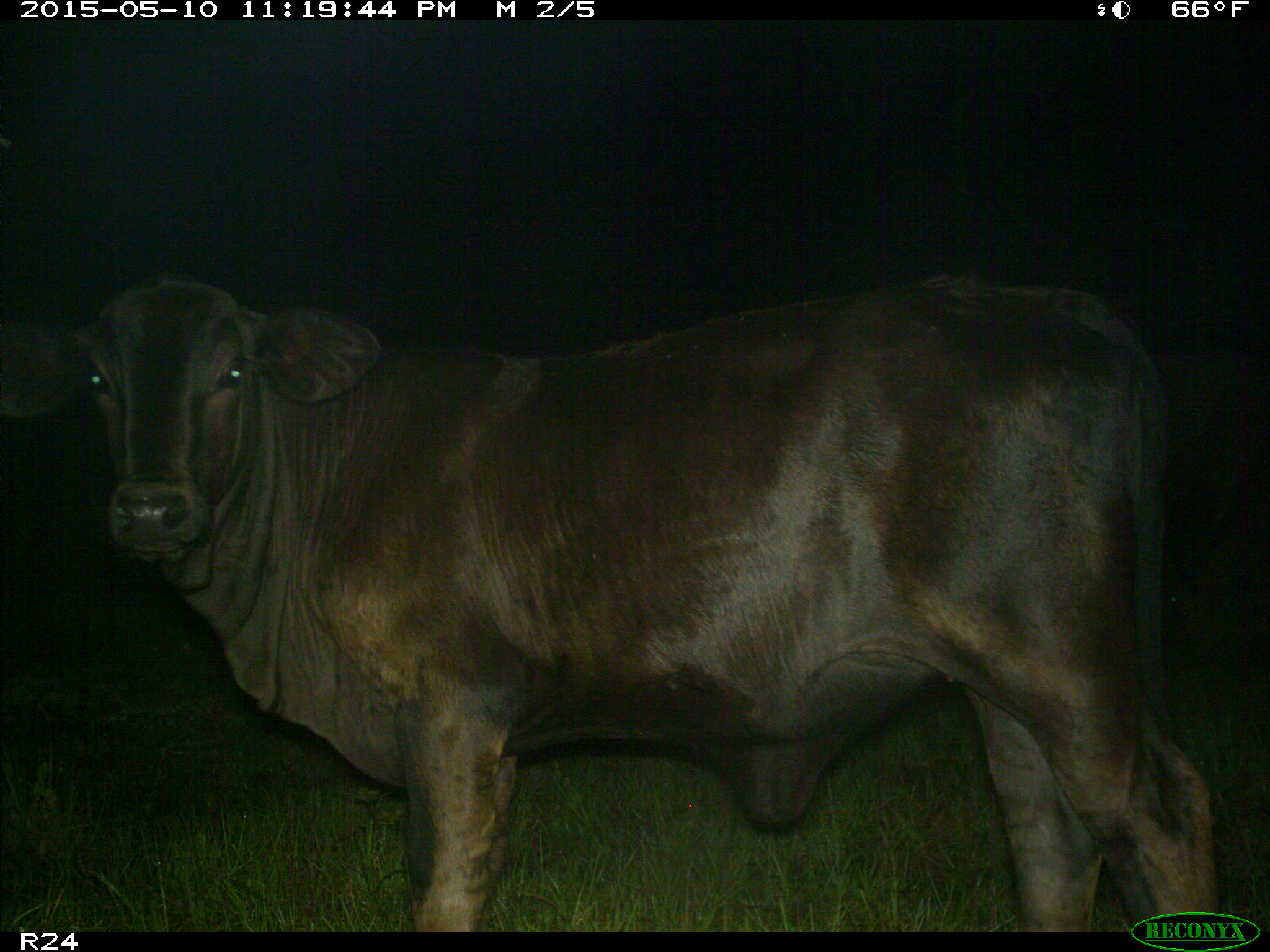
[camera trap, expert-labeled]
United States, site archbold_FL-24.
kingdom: Animalia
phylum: Chordata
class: Mammalia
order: Artiodactyla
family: Bovidae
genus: Bos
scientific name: Bos taurus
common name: domestic cow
Bos taurus (domestic cow).